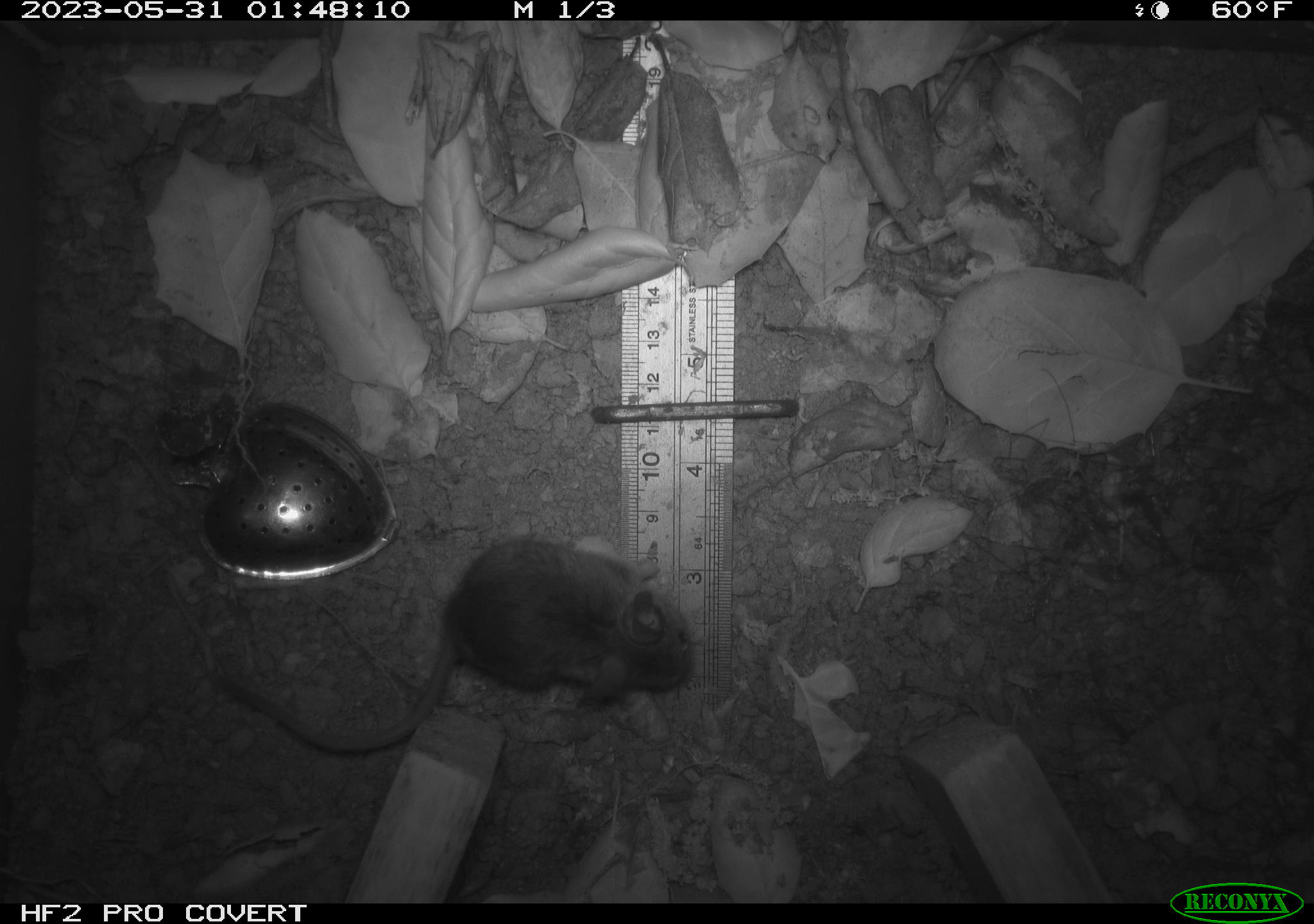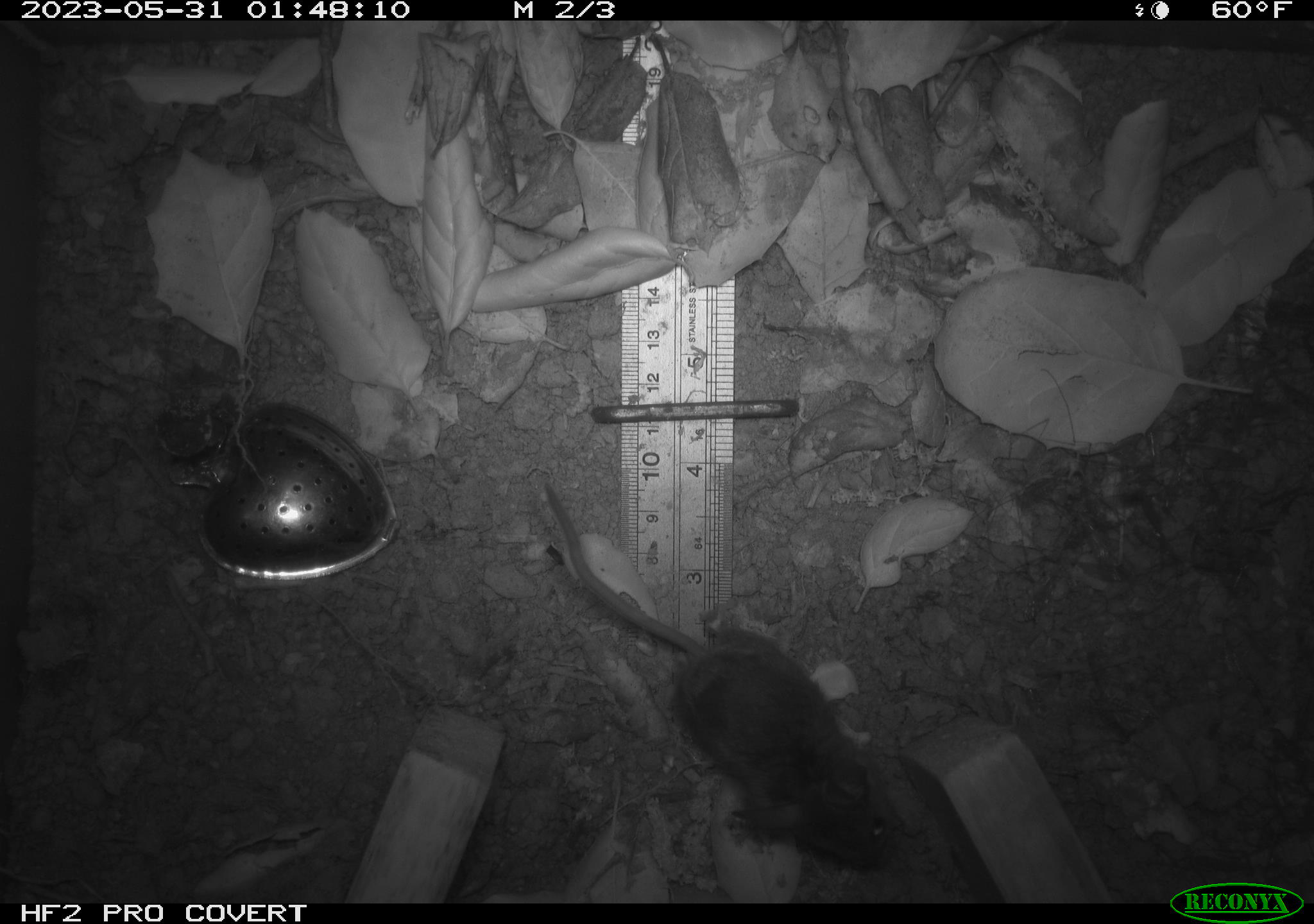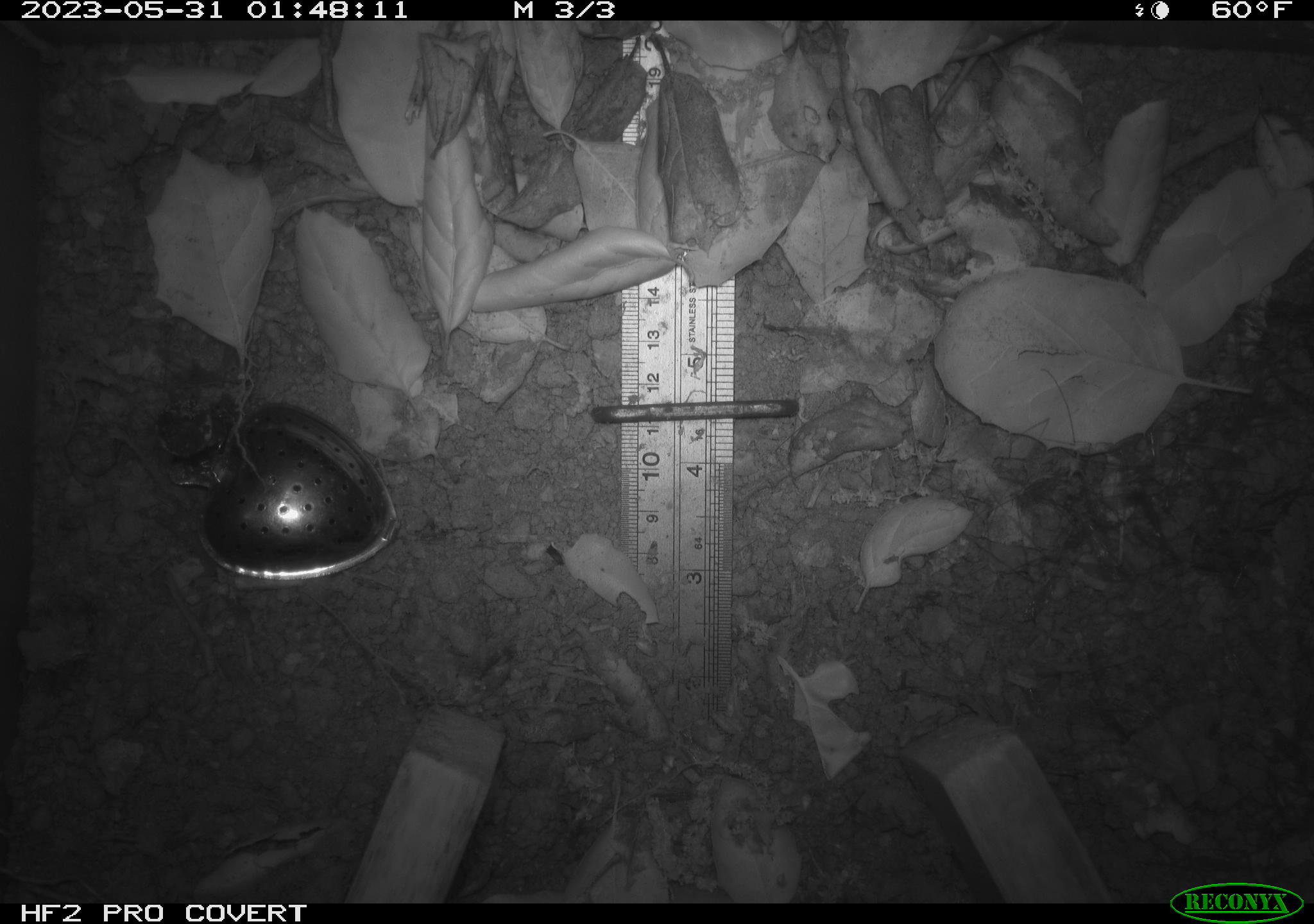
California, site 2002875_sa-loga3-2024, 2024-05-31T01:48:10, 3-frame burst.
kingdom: Animalia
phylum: Chordata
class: Mammalia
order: Rodentia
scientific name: Rodentia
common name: rodent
Rodent (Rodentia).